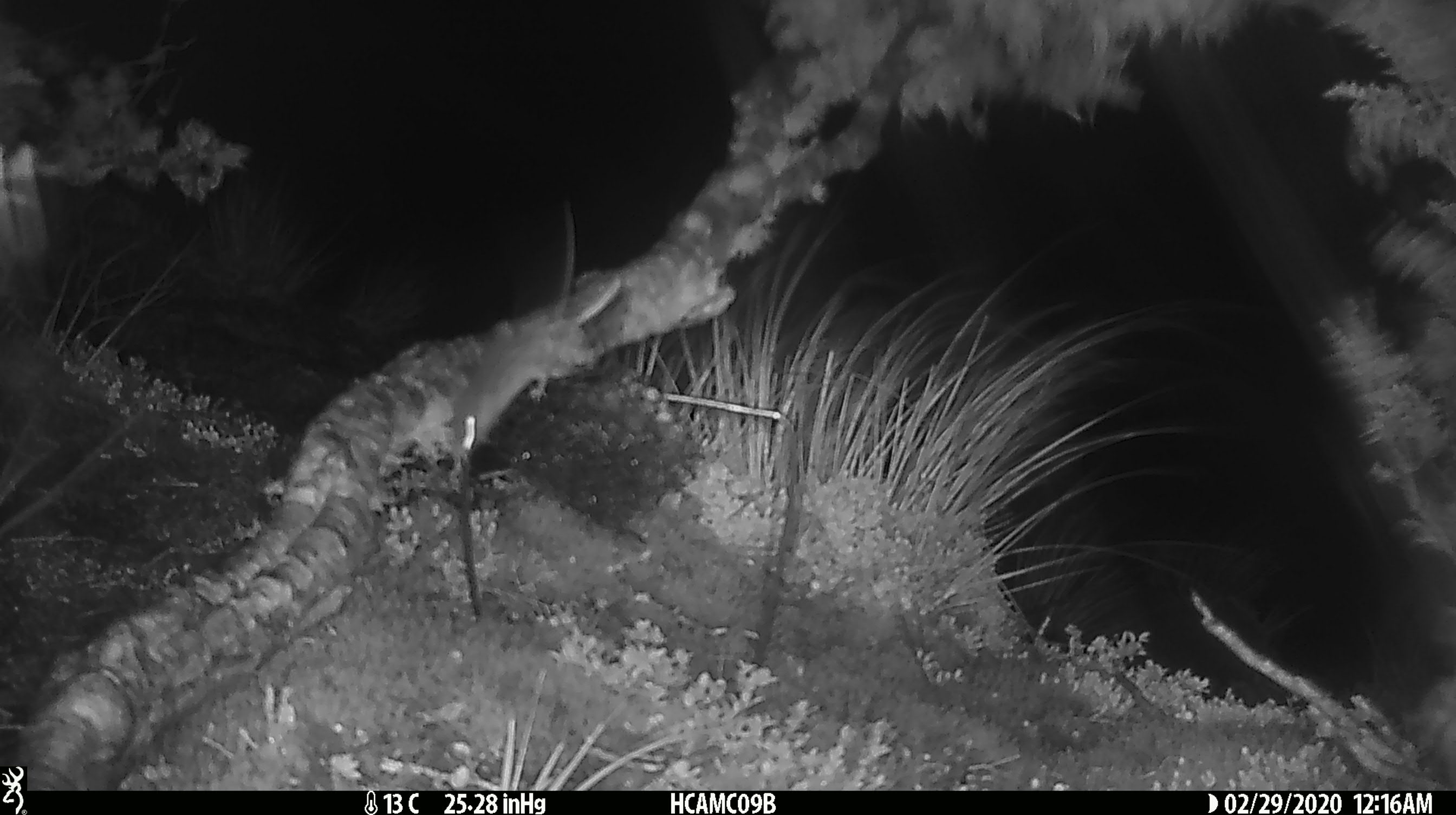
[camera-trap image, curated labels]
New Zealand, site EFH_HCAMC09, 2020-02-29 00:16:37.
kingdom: Animalia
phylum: Chordata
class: Mammalia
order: Rodentia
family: Muridae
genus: Mus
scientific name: Mus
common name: mouse